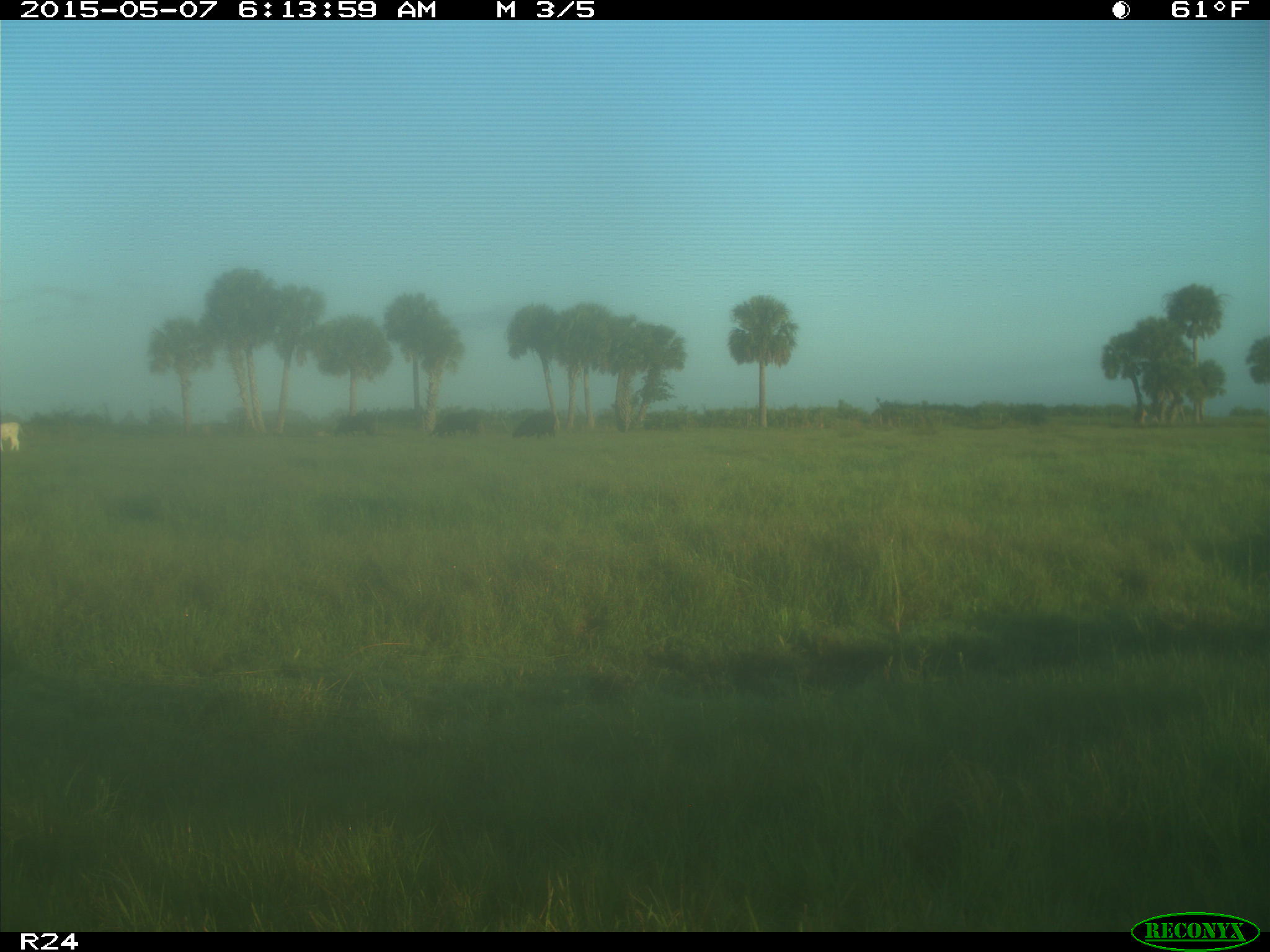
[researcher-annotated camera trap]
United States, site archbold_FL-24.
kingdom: Animalia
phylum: Chordata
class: Mammalia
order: Artiodactyla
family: Bovidae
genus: Bos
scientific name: Bos taurus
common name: domestic cow